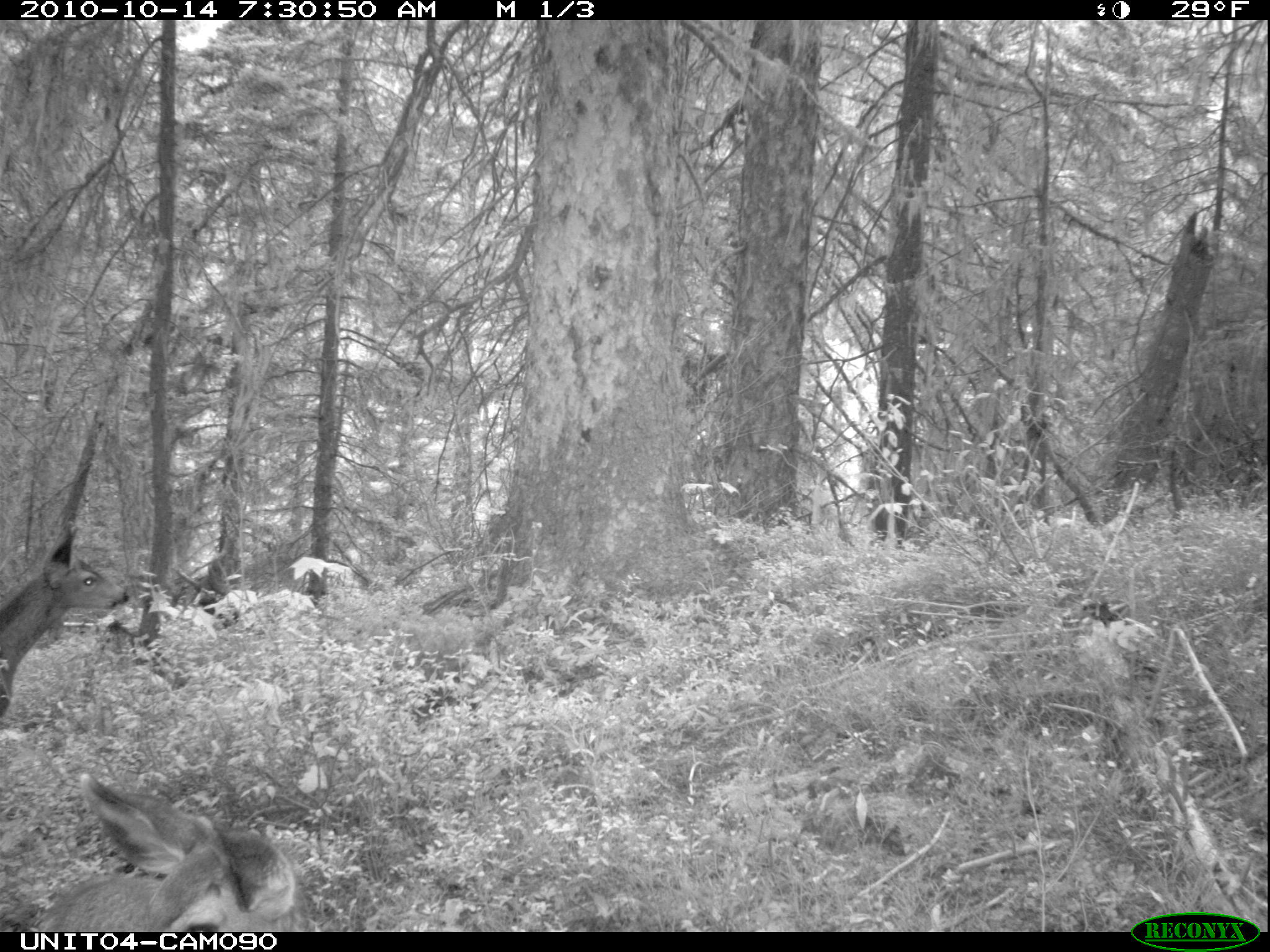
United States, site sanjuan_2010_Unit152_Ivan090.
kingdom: Animalia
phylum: Chordata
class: Mammalia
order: Artiodactyla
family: Cervidae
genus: Odocoileus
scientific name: Odocoileus hemionus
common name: mule deer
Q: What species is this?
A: Odocoileus hemionus (mule deer).